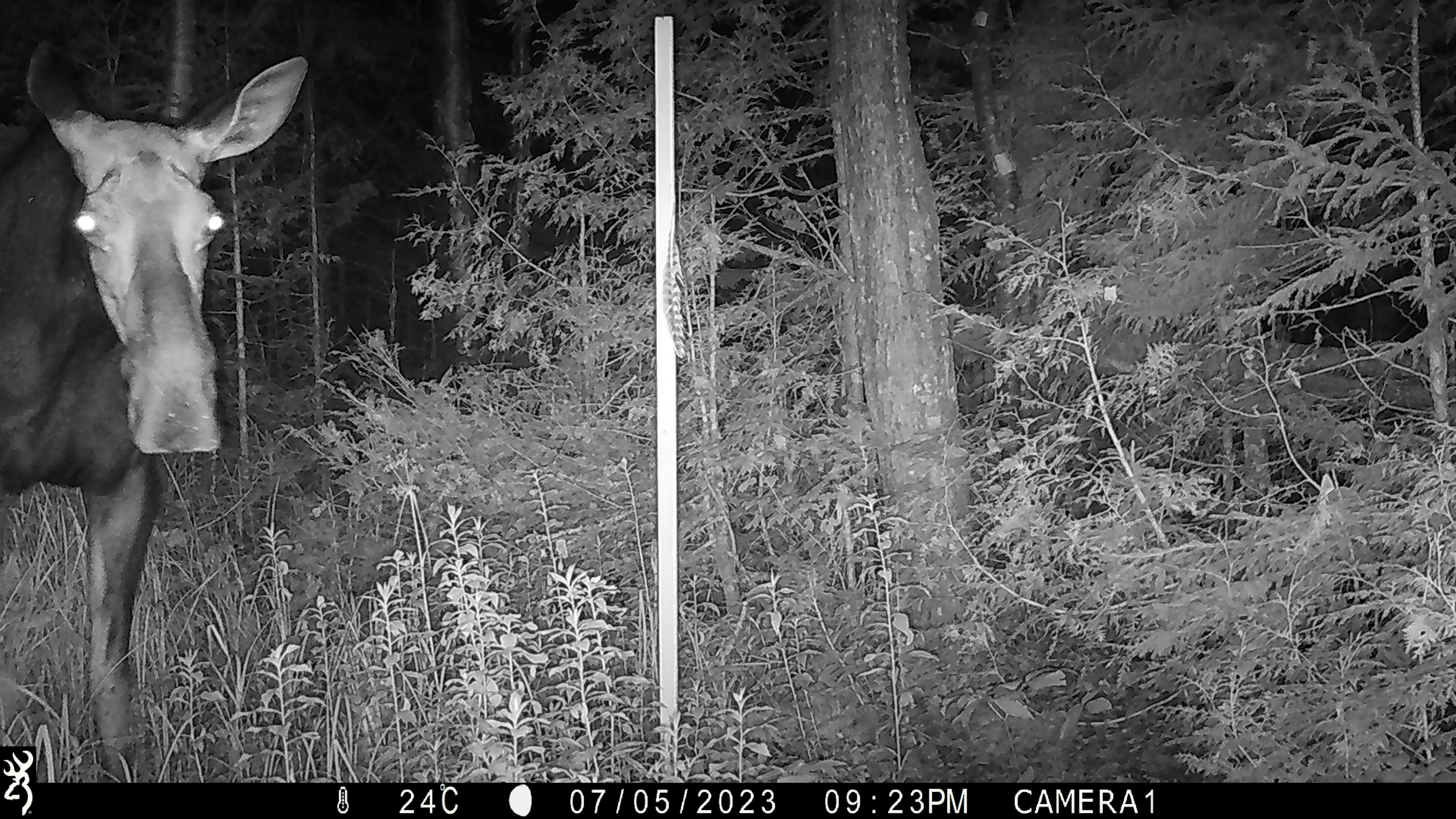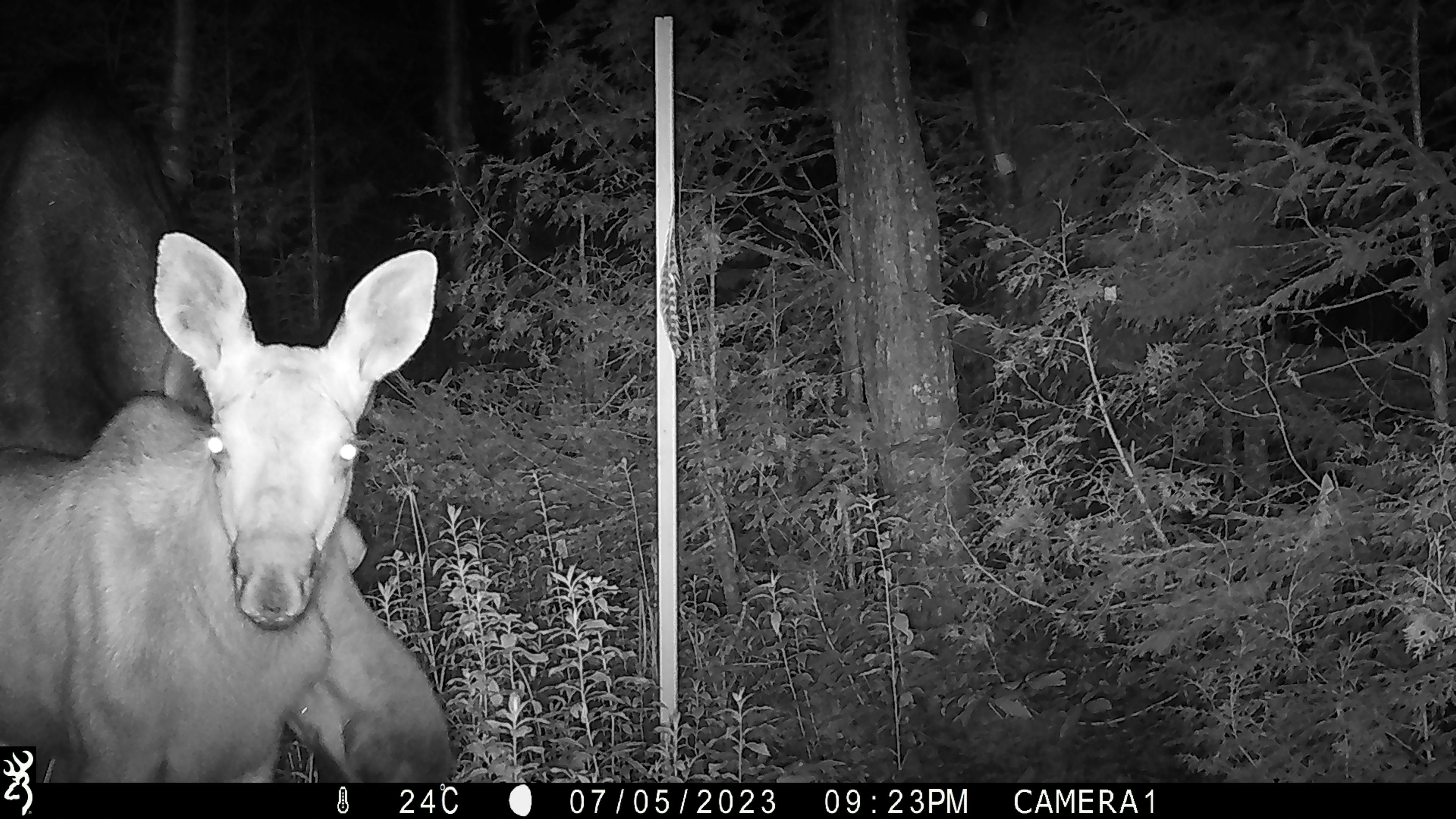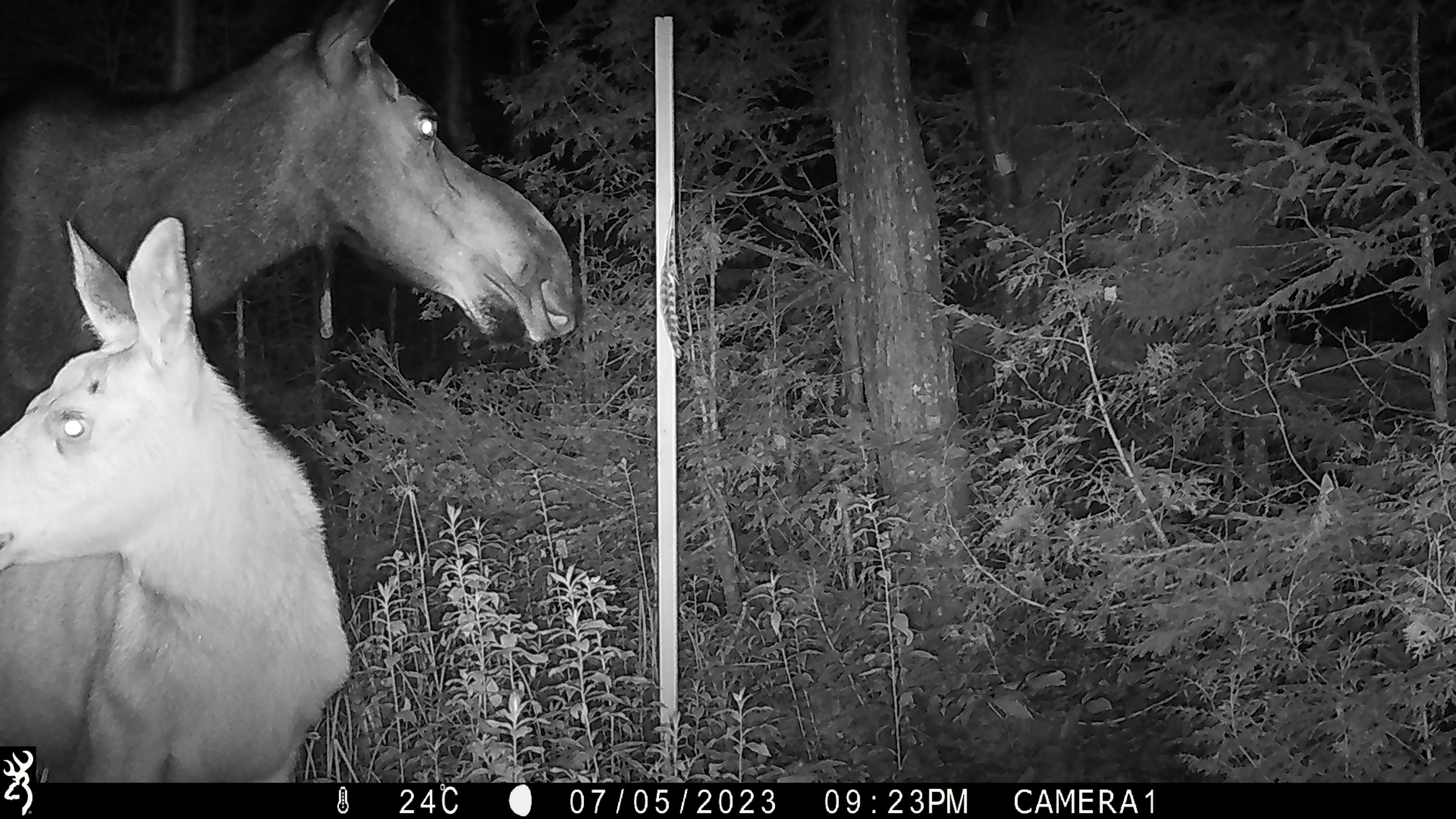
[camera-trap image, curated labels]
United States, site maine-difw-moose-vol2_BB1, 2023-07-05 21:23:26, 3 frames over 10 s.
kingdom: Animalia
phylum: Chordata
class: Mammalia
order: Artiodactyla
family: Cervidae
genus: Alces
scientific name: Alces alces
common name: moose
Moose (Alces alces).